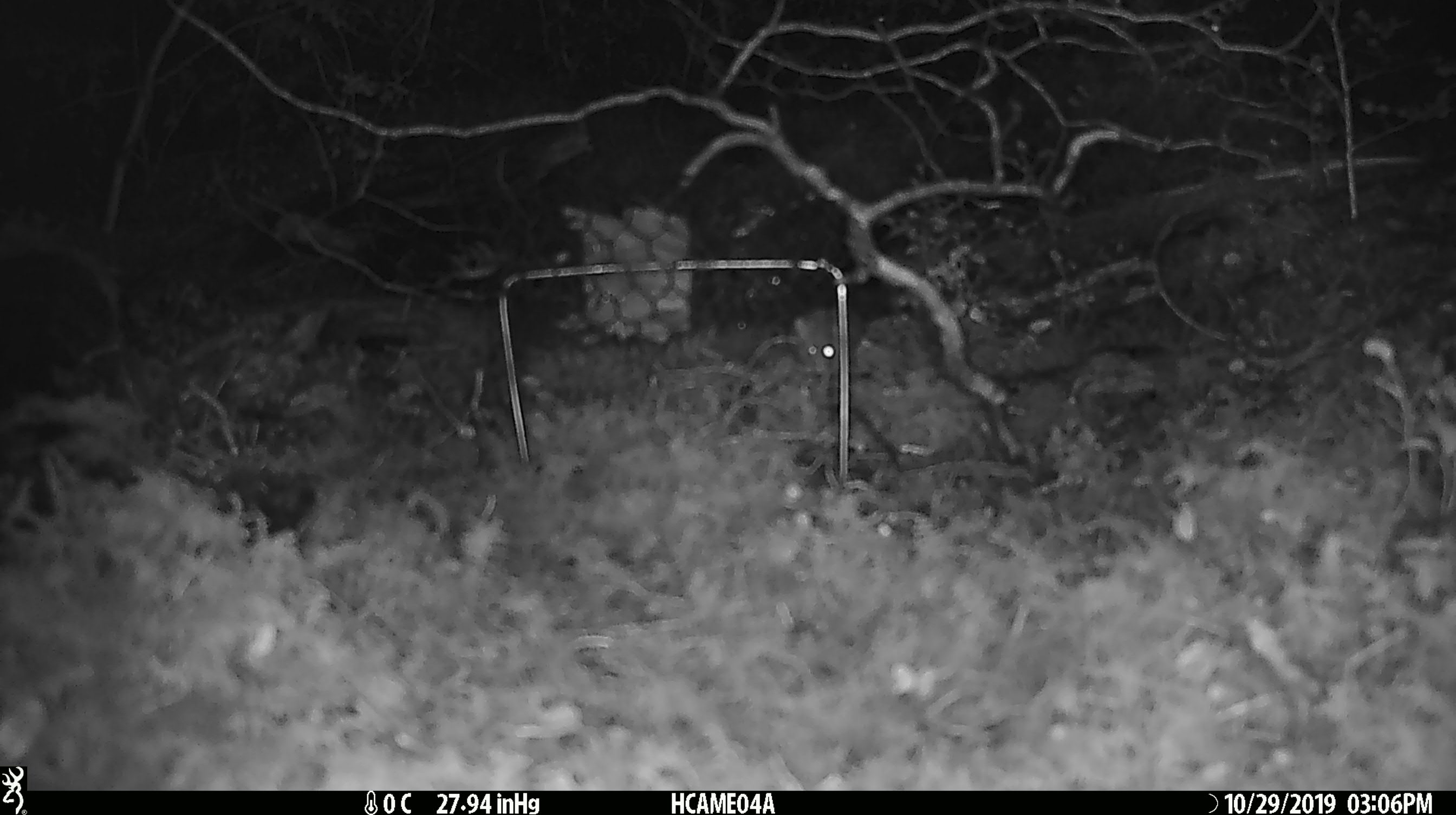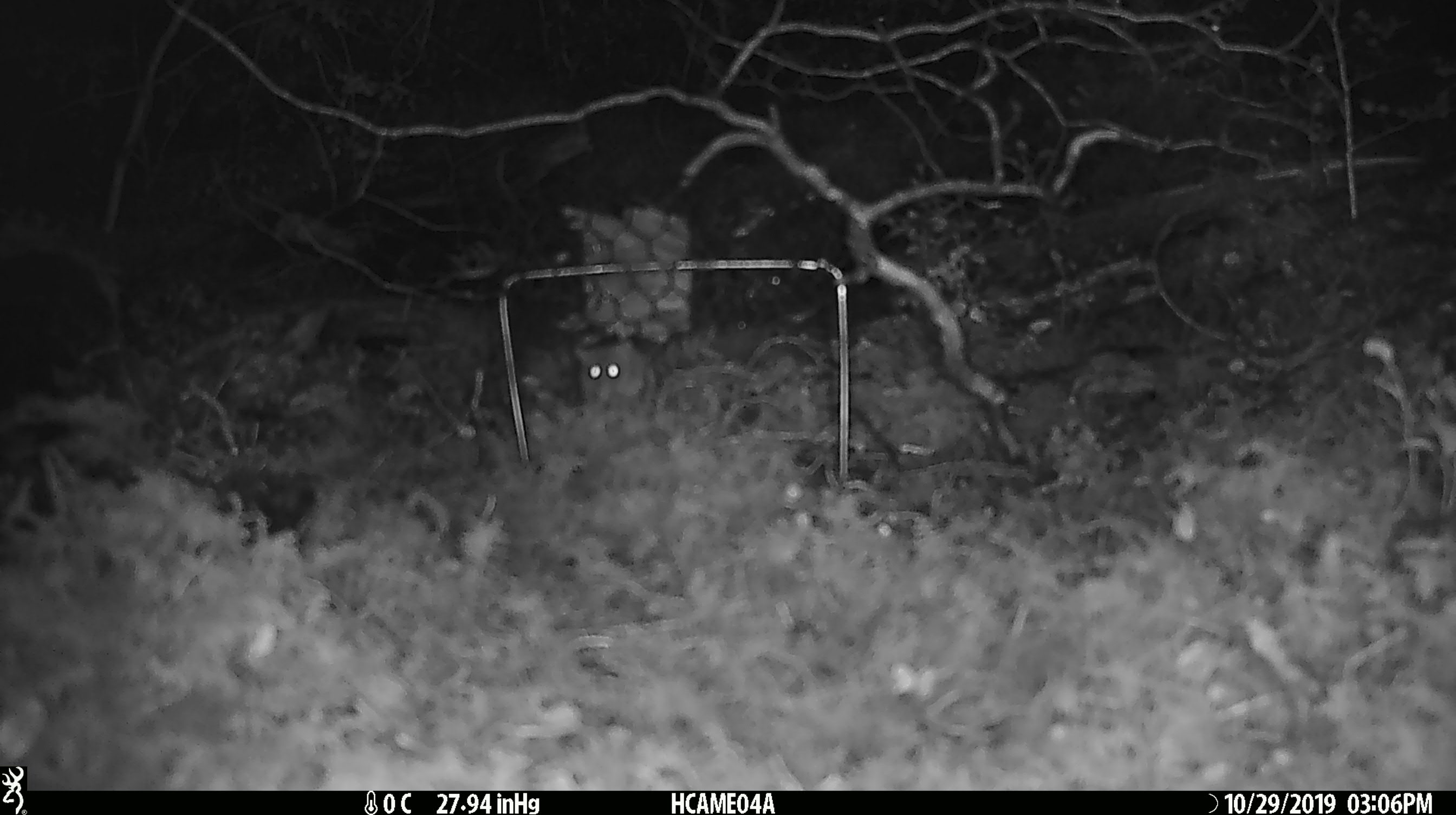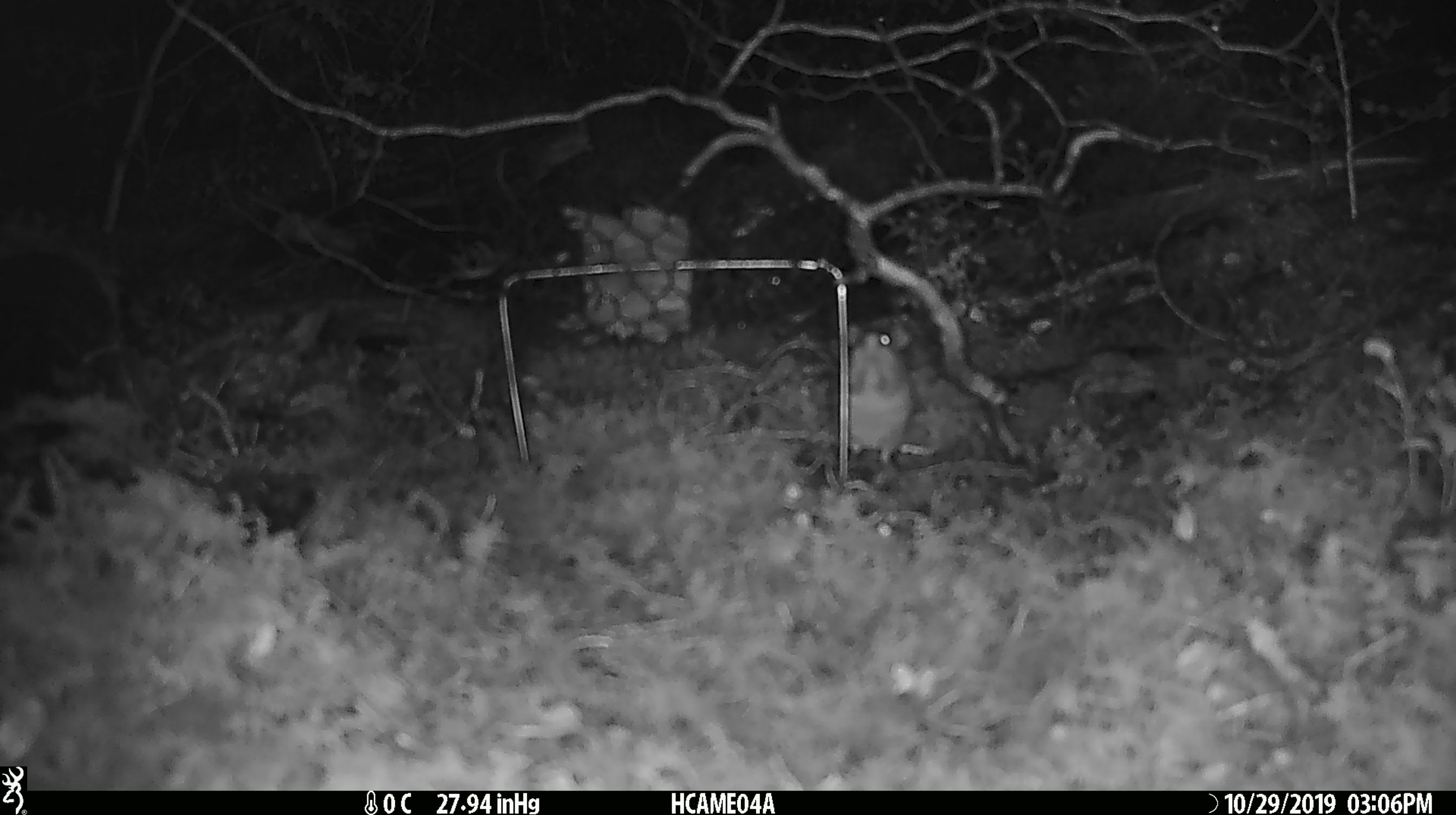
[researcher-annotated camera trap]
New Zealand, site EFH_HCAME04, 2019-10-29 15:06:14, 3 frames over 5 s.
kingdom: Animalia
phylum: Chordata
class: Mammalia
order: Rodentia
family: Muridae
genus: Mus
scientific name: Mus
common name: mouse